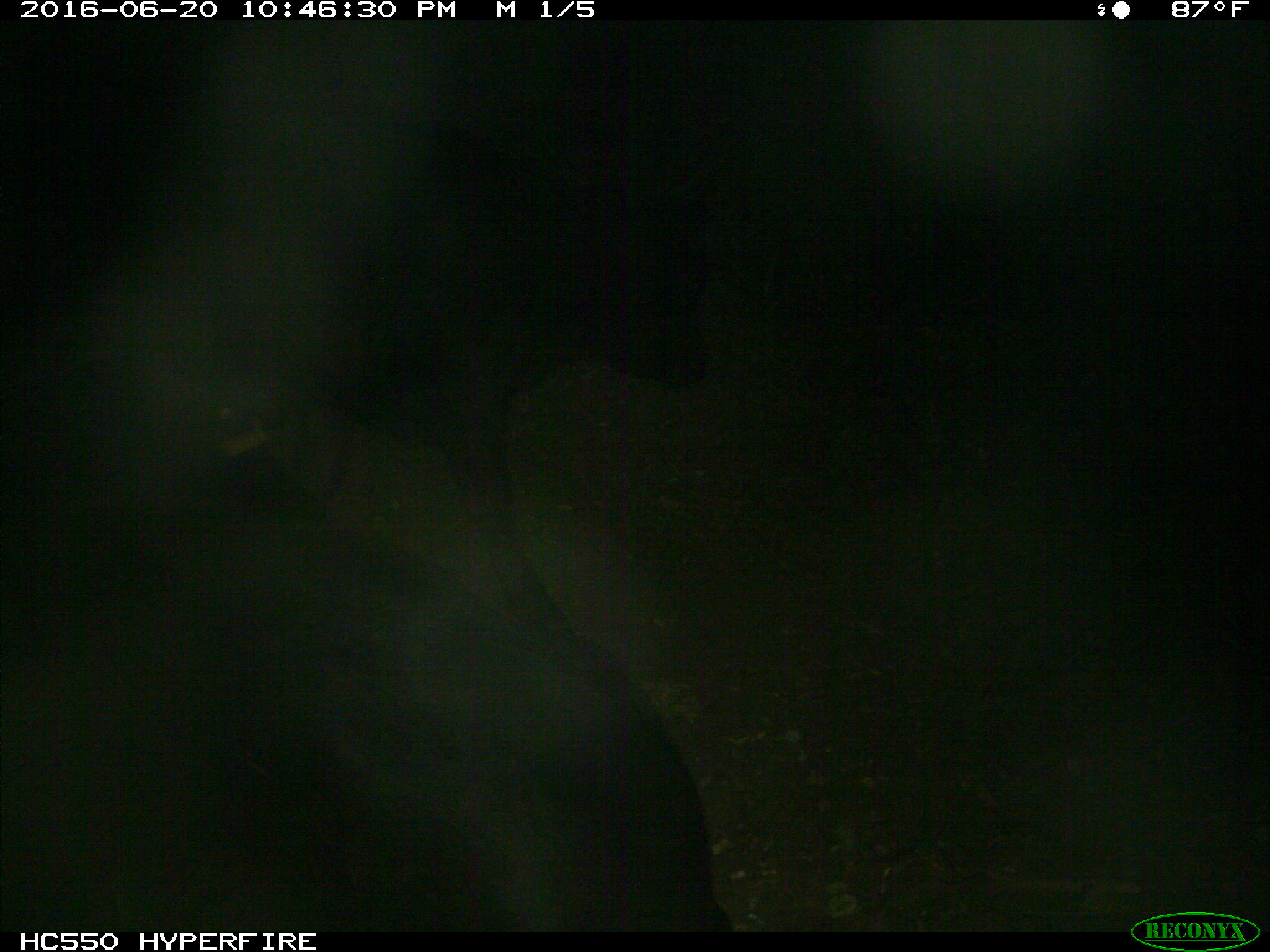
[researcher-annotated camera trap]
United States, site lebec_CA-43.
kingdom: Animalia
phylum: Chordata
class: Mammalia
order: Artiodactyla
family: Bovidae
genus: Bos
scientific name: Bos taurus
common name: domestic cow